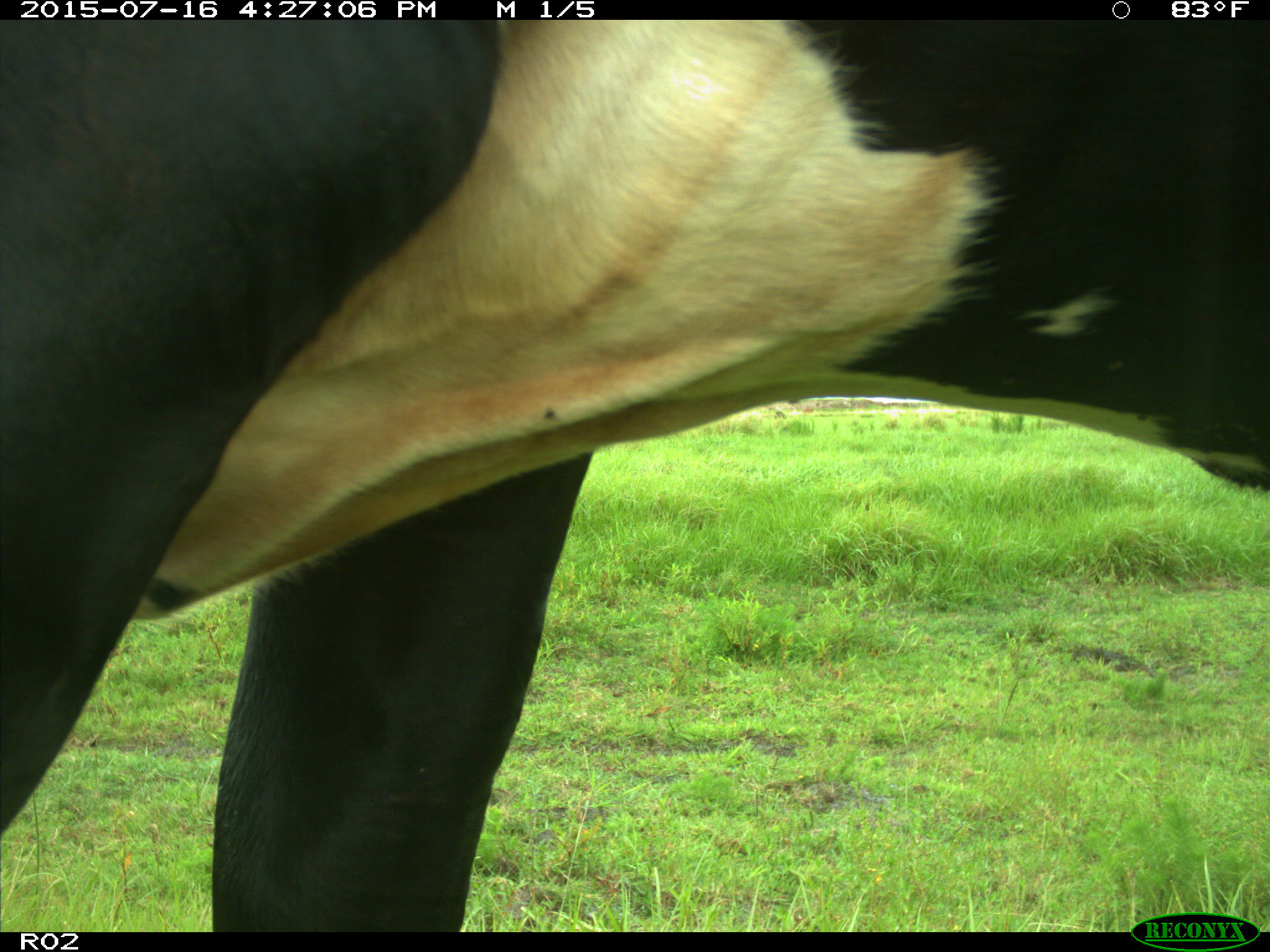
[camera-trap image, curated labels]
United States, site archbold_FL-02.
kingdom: Animalia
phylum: Chordata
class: Mammalia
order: Artiodactyla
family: Bovidae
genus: Bos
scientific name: Bos taurus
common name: domestic cow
Bos taurus (domestic cow).